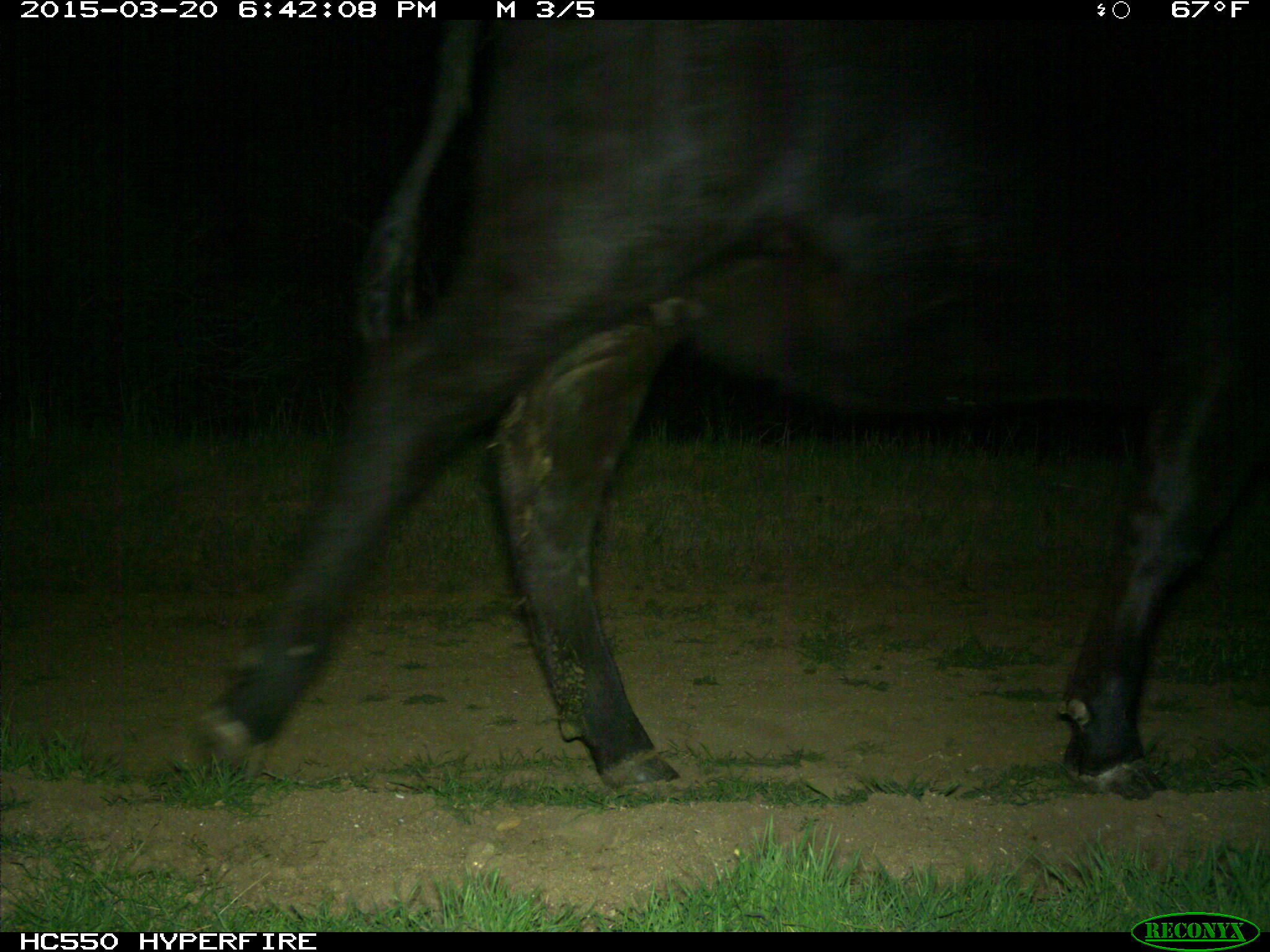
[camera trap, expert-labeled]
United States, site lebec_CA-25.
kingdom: Animalia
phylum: Chordata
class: Mammalia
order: Artiodactyla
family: Bovidae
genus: Bos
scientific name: Bos taurus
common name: domestic cow